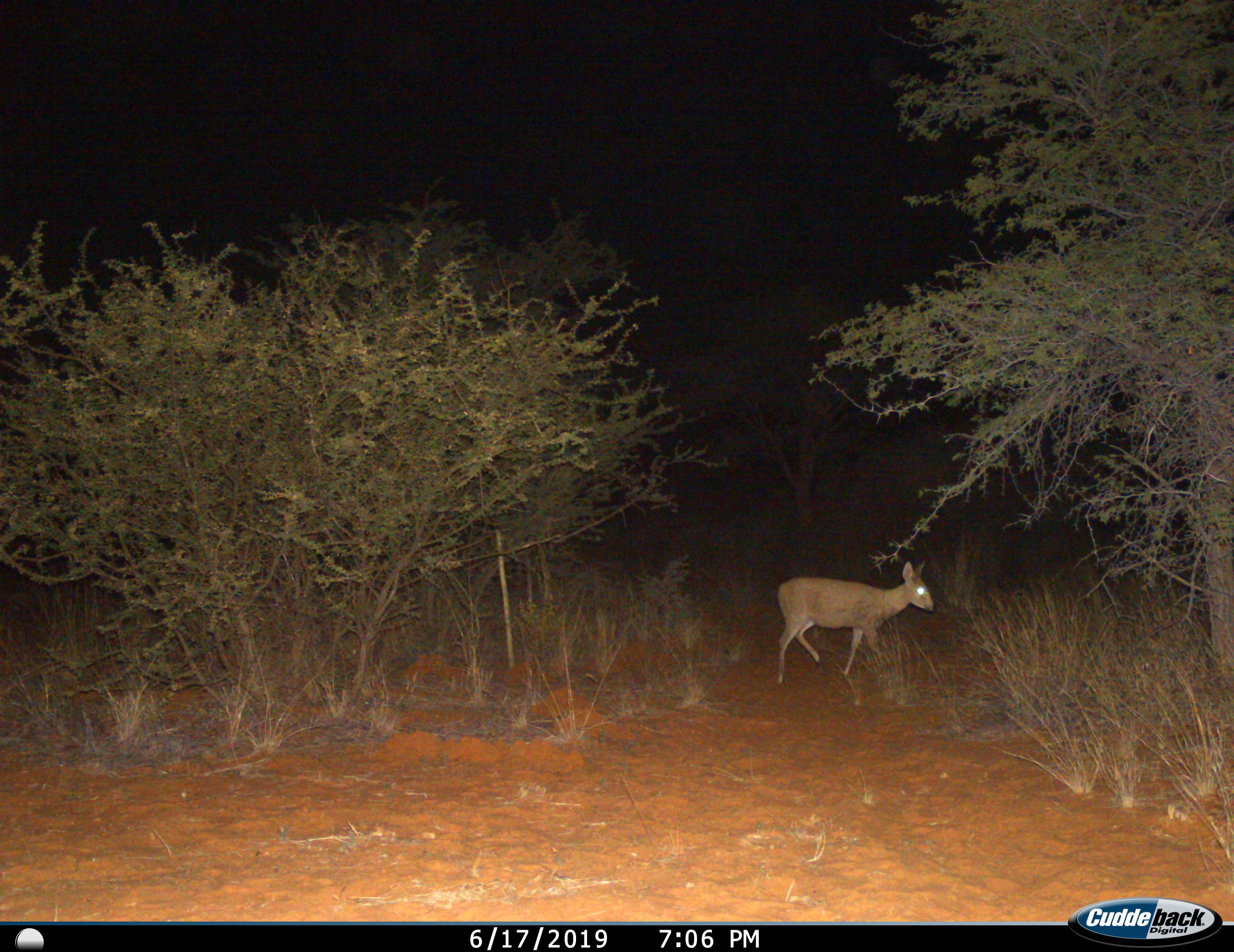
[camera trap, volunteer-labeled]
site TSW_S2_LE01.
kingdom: Animalia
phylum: Chordata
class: Mammalia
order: Artiodactyla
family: Bovidae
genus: Sylvicapra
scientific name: Sylvicapra grimmia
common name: common duiker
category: duikercommongrey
Duikercommongrey (common duiker) (Sylvicapra grimmia), count 1. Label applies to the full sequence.